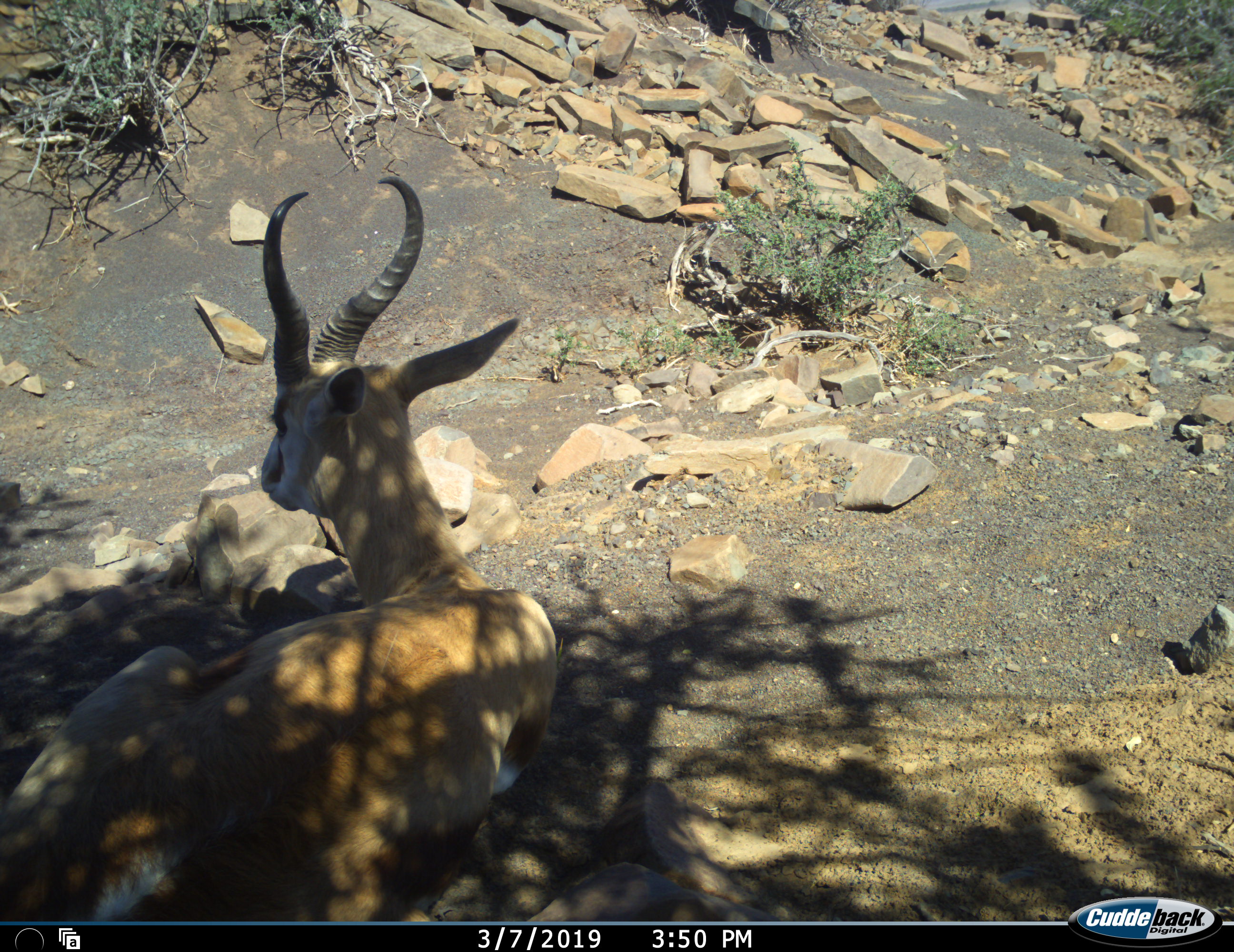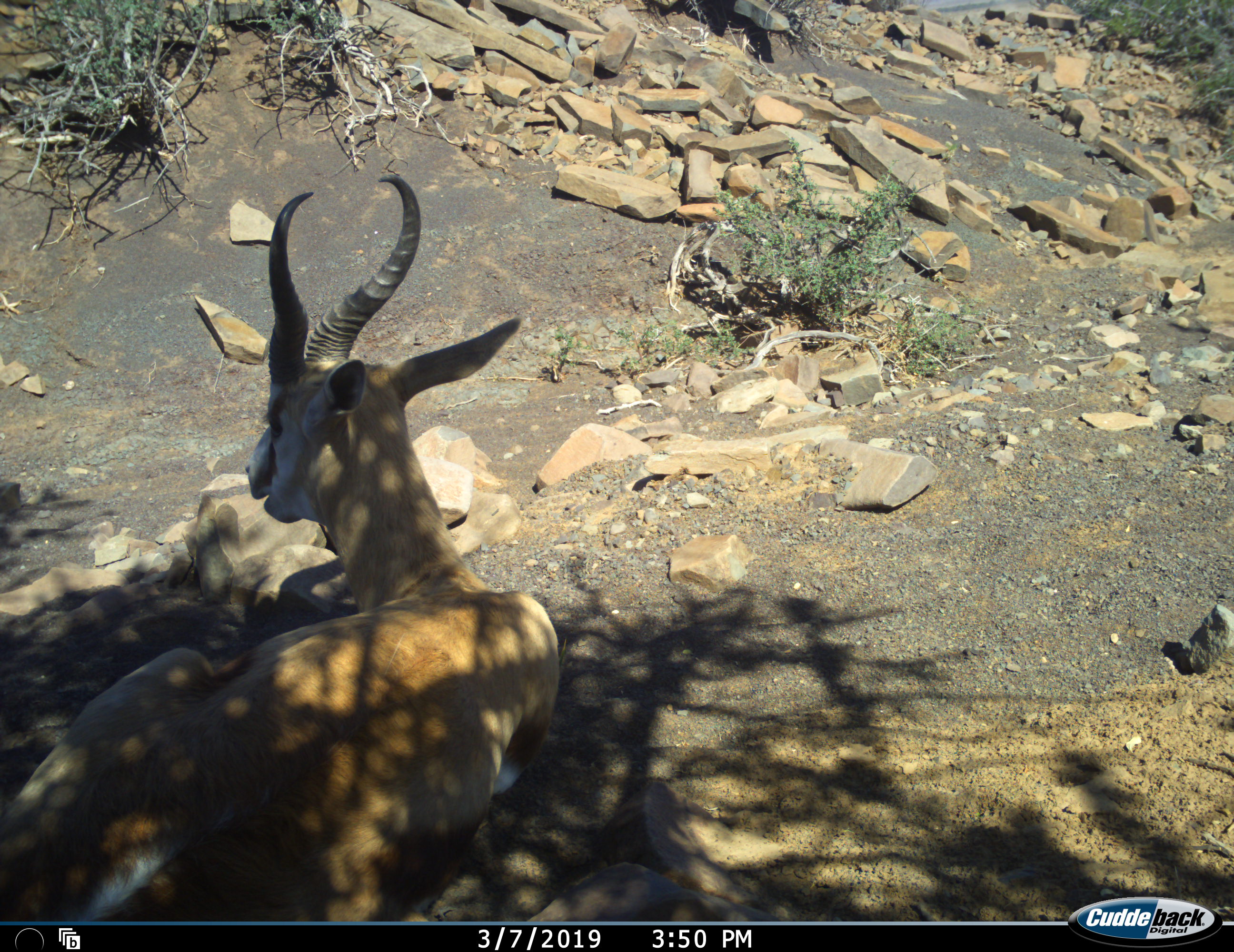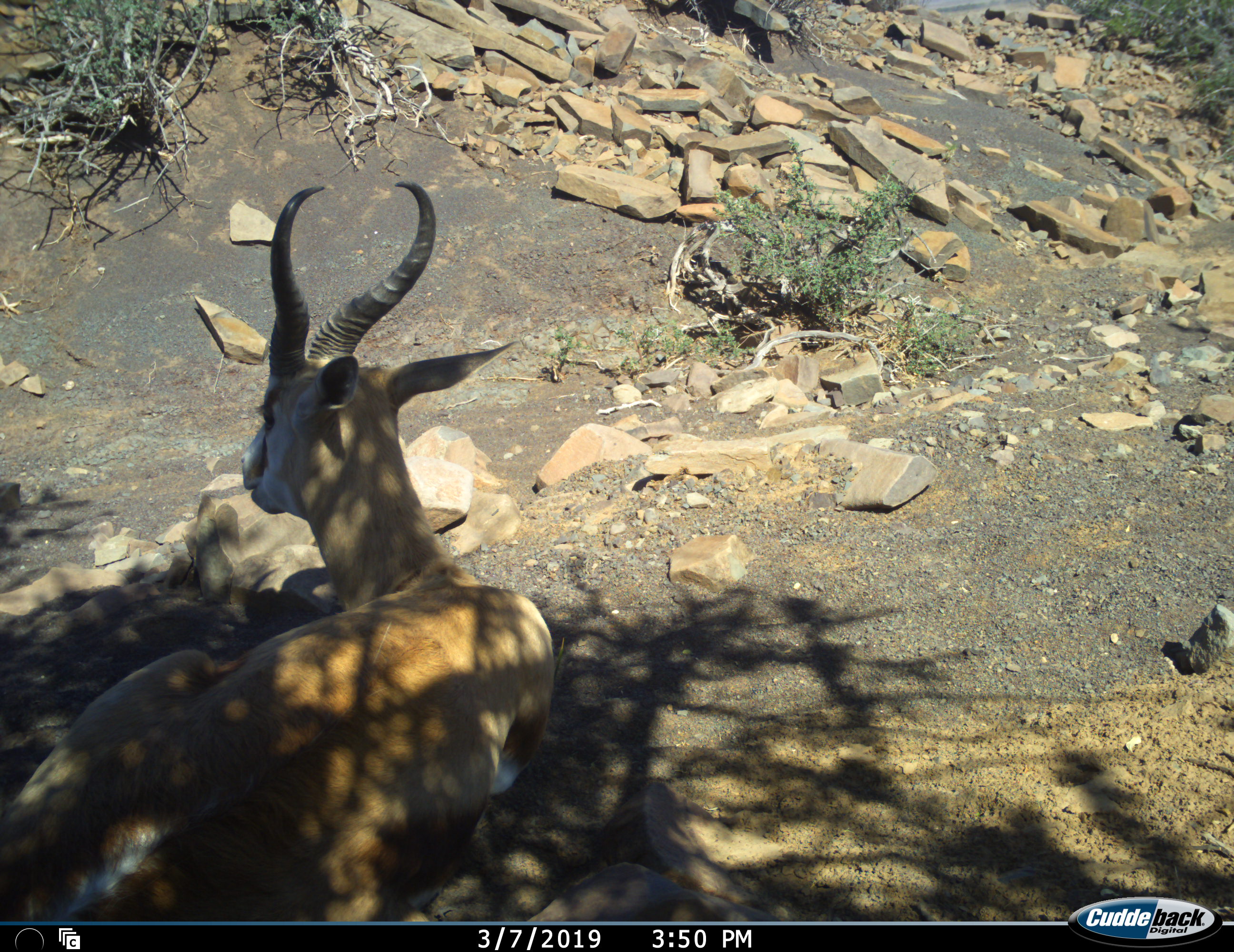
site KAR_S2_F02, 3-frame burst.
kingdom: Animalia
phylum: Chordata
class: Mammalia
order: Artiodactyla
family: Bovidae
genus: Antidorcas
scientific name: Antidorcas marsupialis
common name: springbok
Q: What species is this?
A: Springbok (Antidorcas marsupialis).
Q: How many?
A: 1.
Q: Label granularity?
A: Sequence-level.